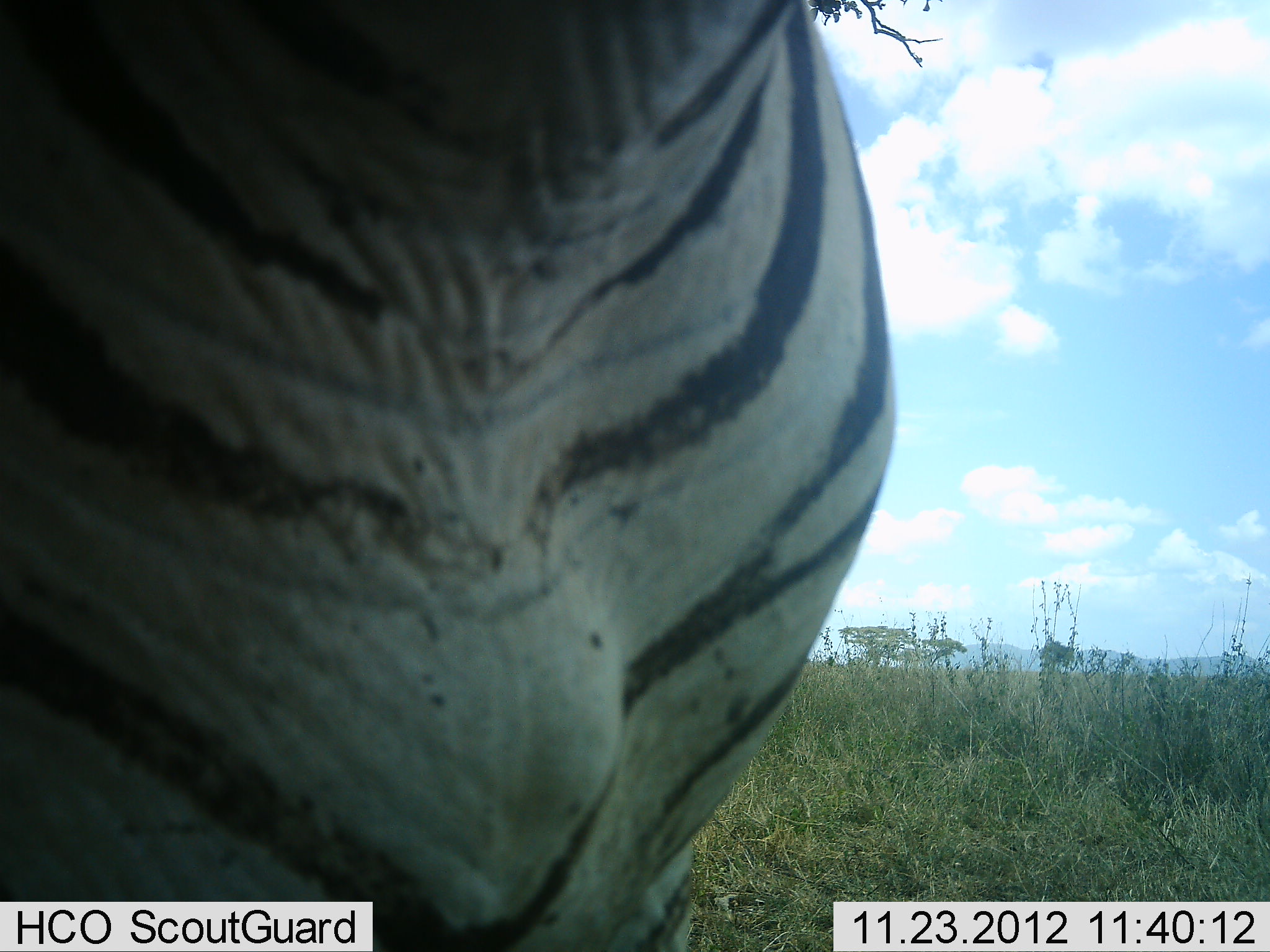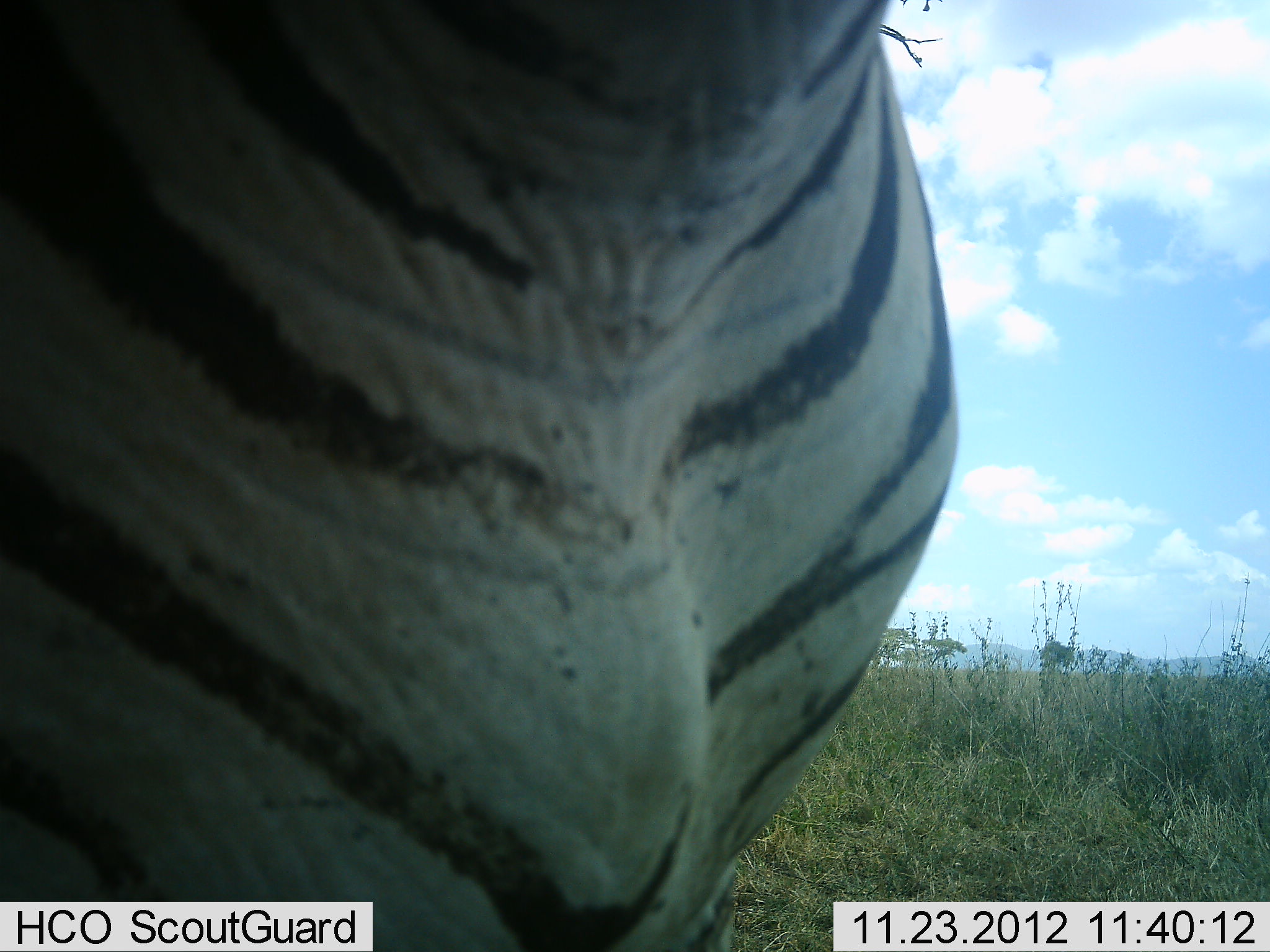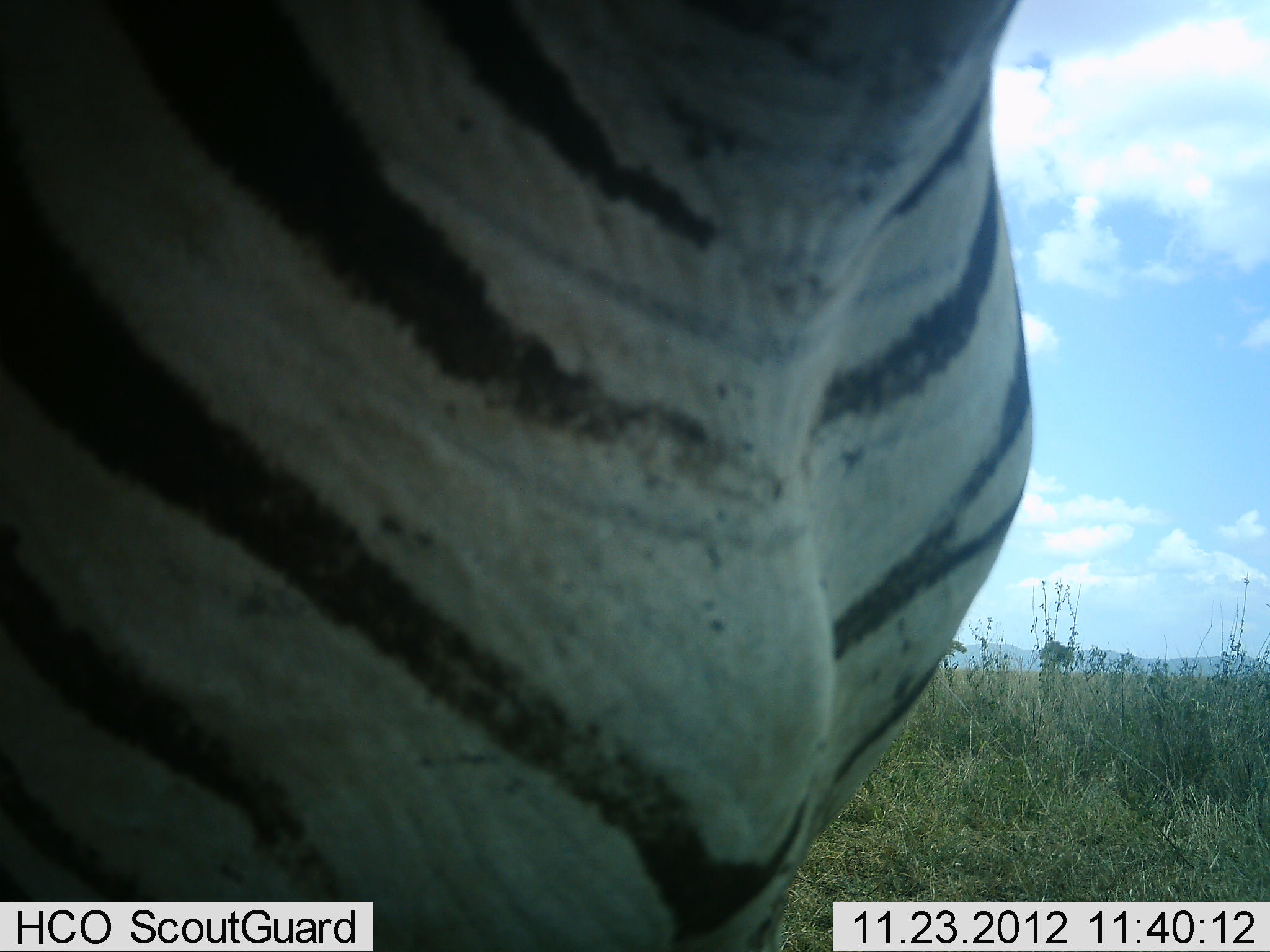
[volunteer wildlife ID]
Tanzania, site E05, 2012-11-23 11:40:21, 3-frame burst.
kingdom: Animalia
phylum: Chordata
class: Mammalia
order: Perissodactyla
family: Equidae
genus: Equus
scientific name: Equus quagga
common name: plains zebra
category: zebra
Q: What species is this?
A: Zebra (plains zebra) (Equus quagga).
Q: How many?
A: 1.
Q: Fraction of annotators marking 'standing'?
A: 70%.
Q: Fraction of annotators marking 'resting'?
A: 0%.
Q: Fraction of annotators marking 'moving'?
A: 20%.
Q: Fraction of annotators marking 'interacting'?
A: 10%.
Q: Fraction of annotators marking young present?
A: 0%.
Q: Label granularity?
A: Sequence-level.